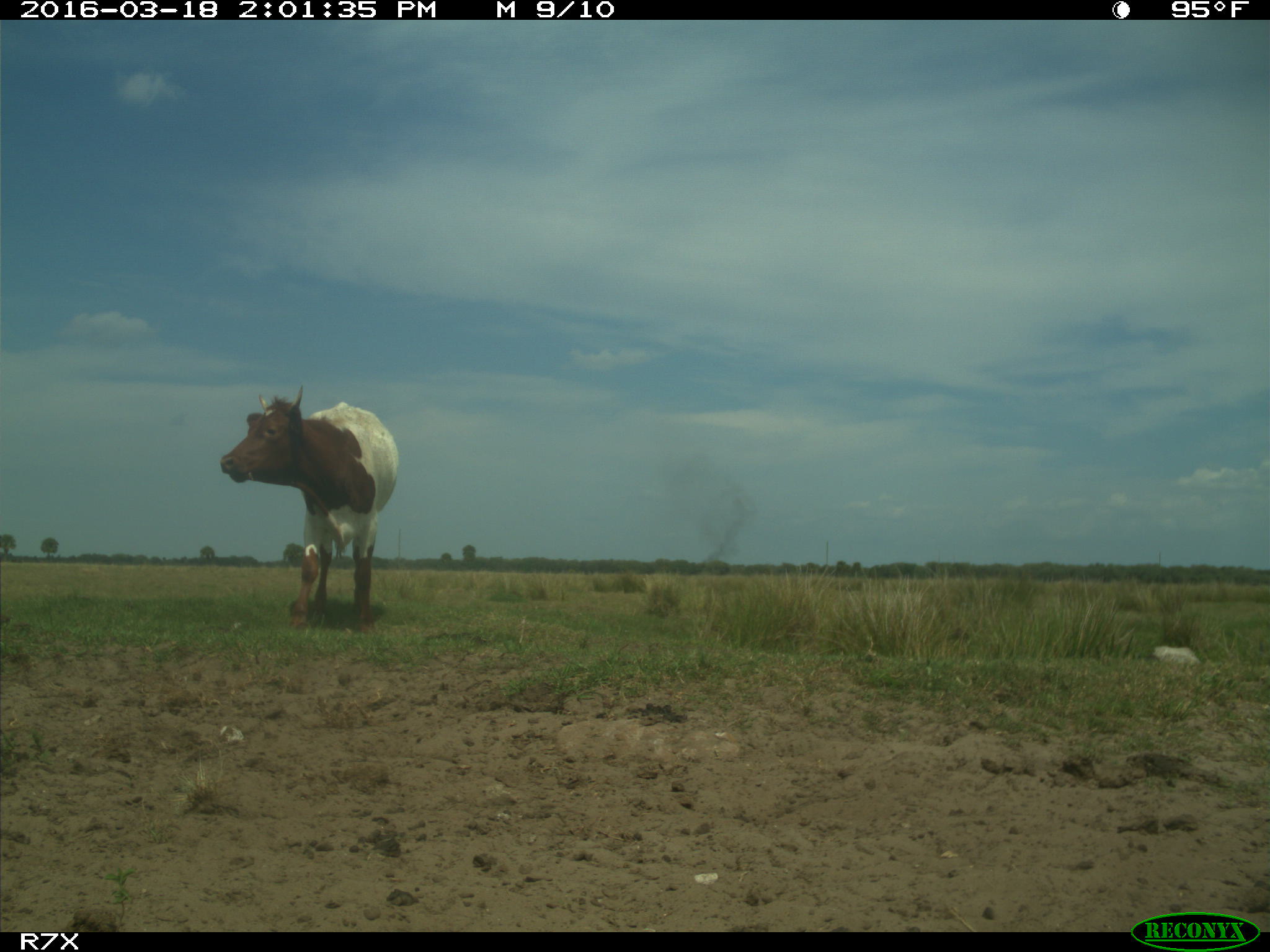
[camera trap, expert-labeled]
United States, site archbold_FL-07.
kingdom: Animalia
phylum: Chordata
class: Mammalia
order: Artiodactyla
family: Bovidae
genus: Bos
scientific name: Bos taurus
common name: domestic cow